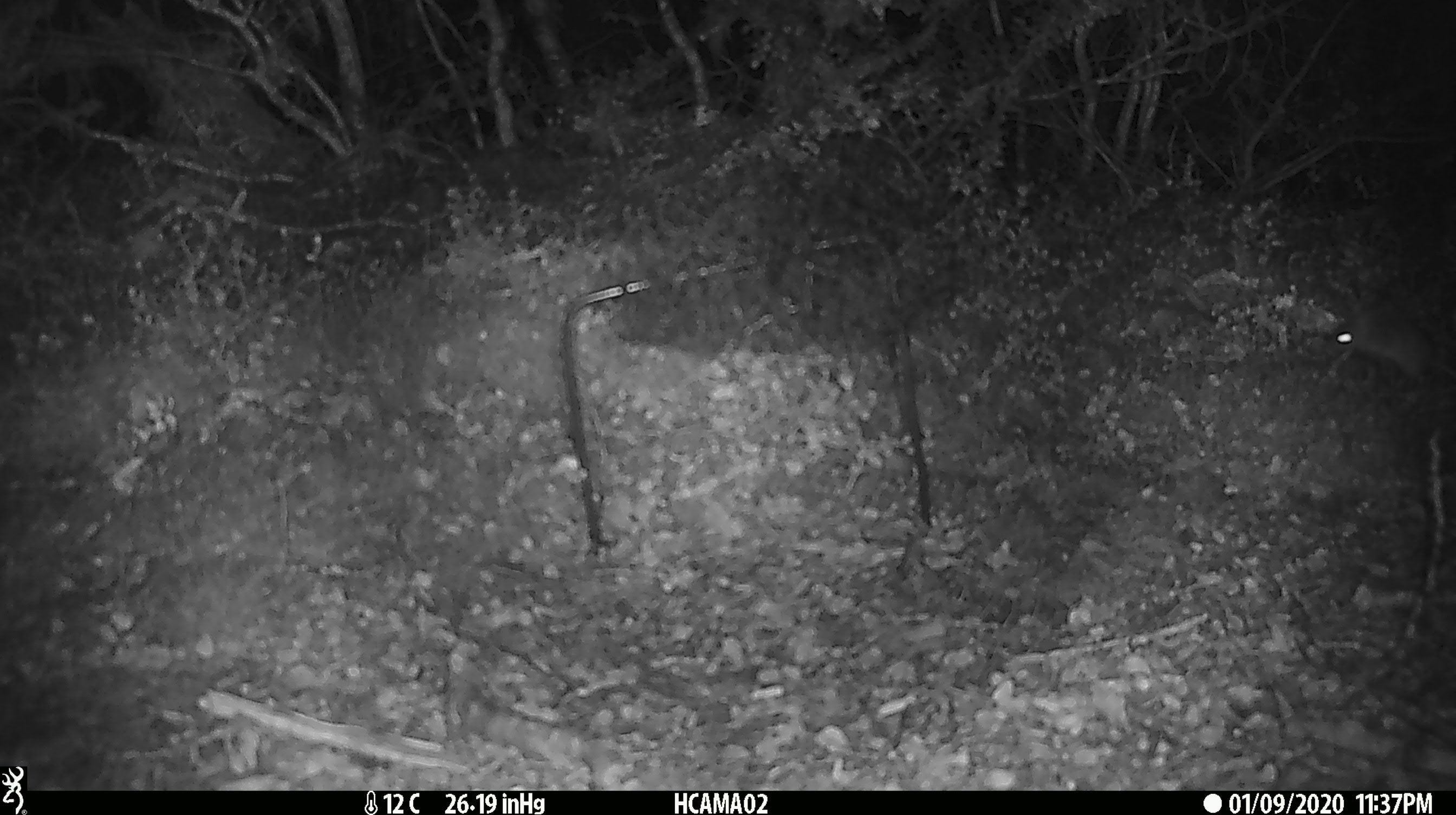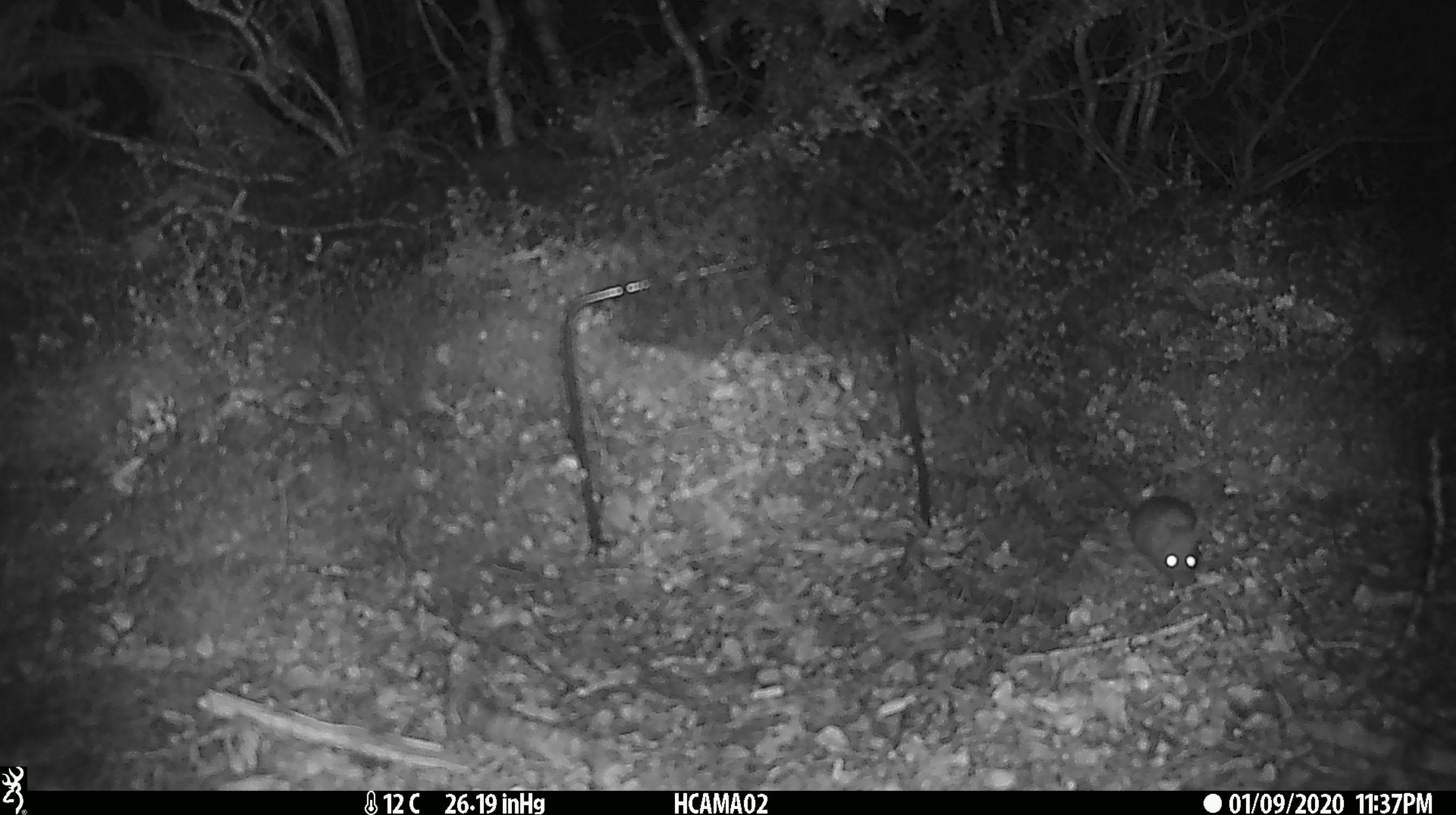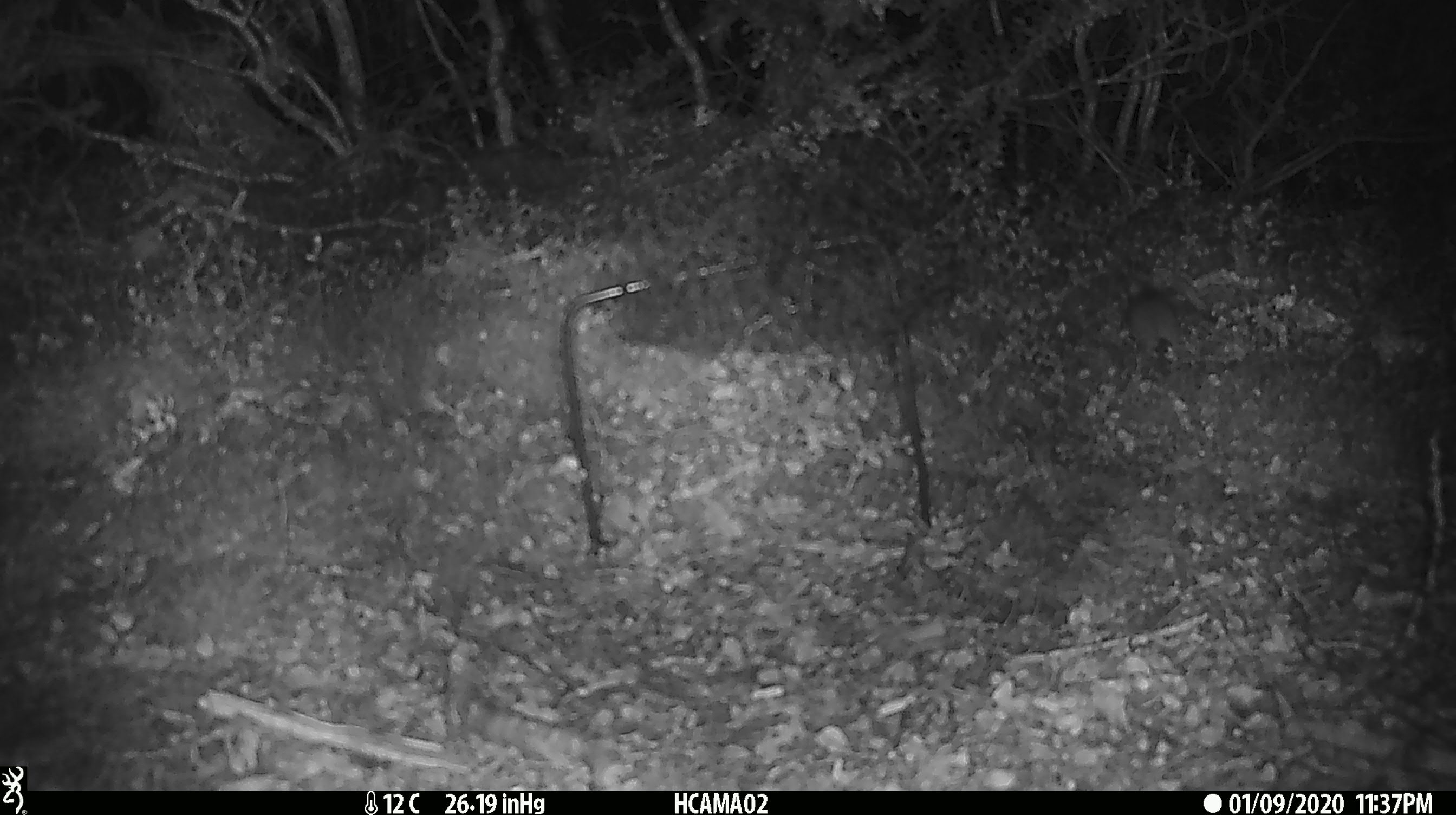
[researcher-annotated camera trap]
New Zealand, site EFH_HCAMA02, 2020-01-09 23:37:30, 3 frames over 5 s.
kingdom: Animalia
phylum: Chordata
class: Mammalia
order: Rodentia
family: Muridae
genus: Mus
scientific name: Mus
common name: mouse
Mouse (Mus).